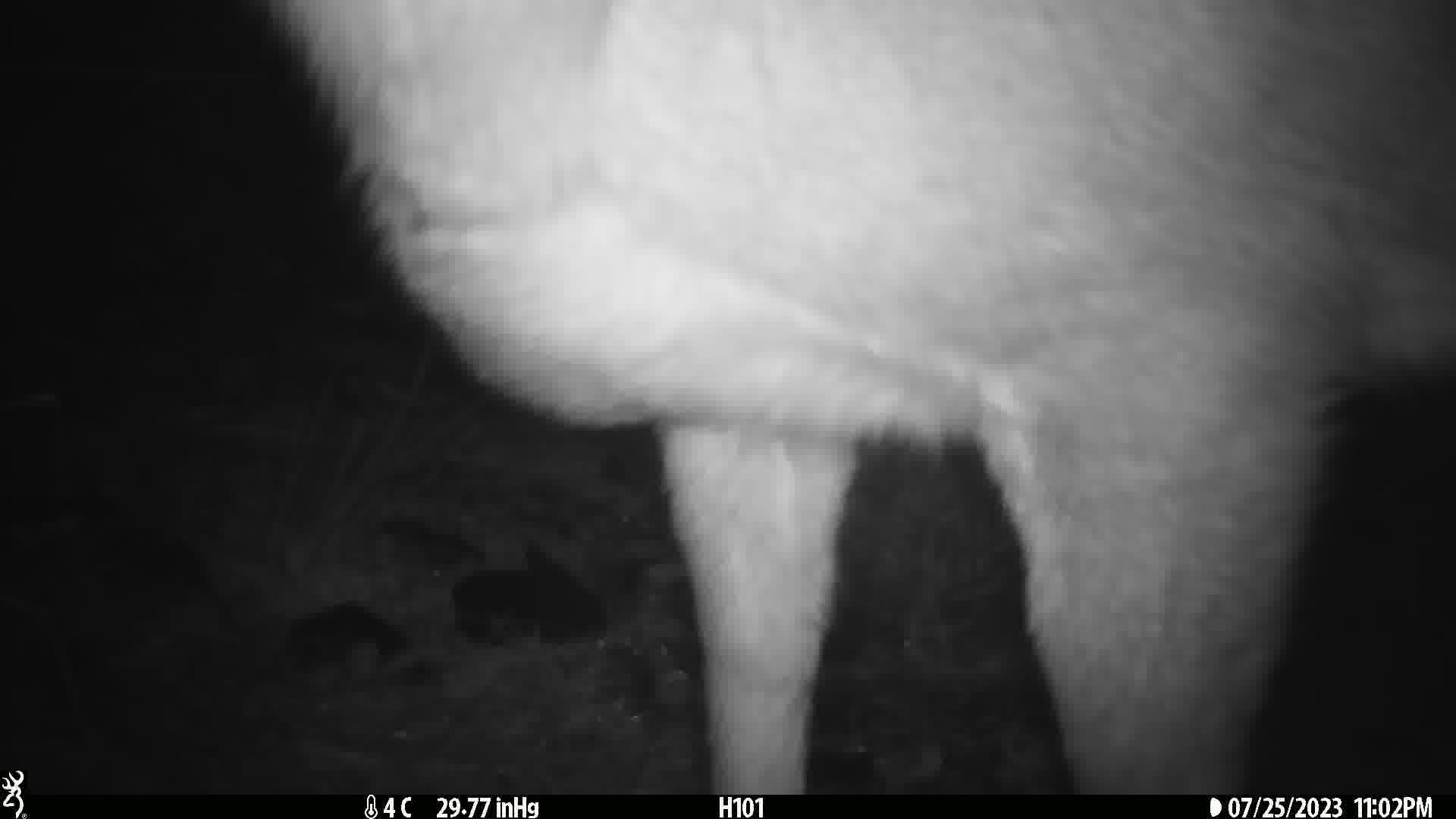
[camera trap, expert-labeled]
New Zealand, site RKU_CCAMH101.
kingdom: Animalia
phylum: Chordata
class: Mammalia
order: Artiodactyla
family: Cervidae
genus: Odocoileus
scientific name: Odocoileus virginianus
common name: white-tailed deer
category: white tailed deer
White tailed deer (white-tailed deer) (Odocoileus virginianus).